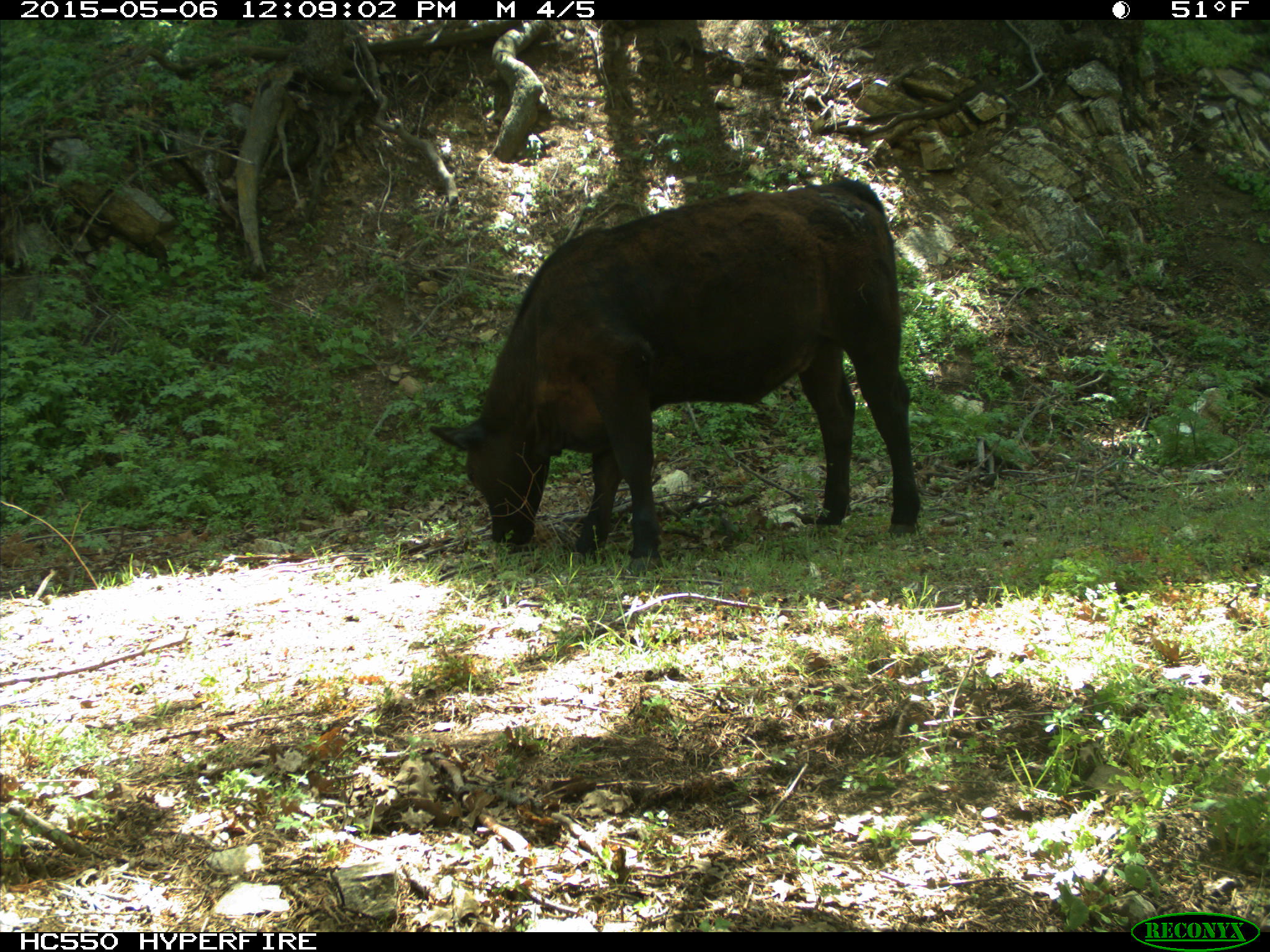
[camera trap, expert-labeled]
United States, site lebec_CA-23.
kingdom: Animalia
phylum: Chordata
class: Mammalia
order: Artiodactyla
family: Bovidae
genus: Bos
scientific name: Bos taurus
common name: domestic cow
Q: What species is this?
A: Bos taurus (domestic cow).